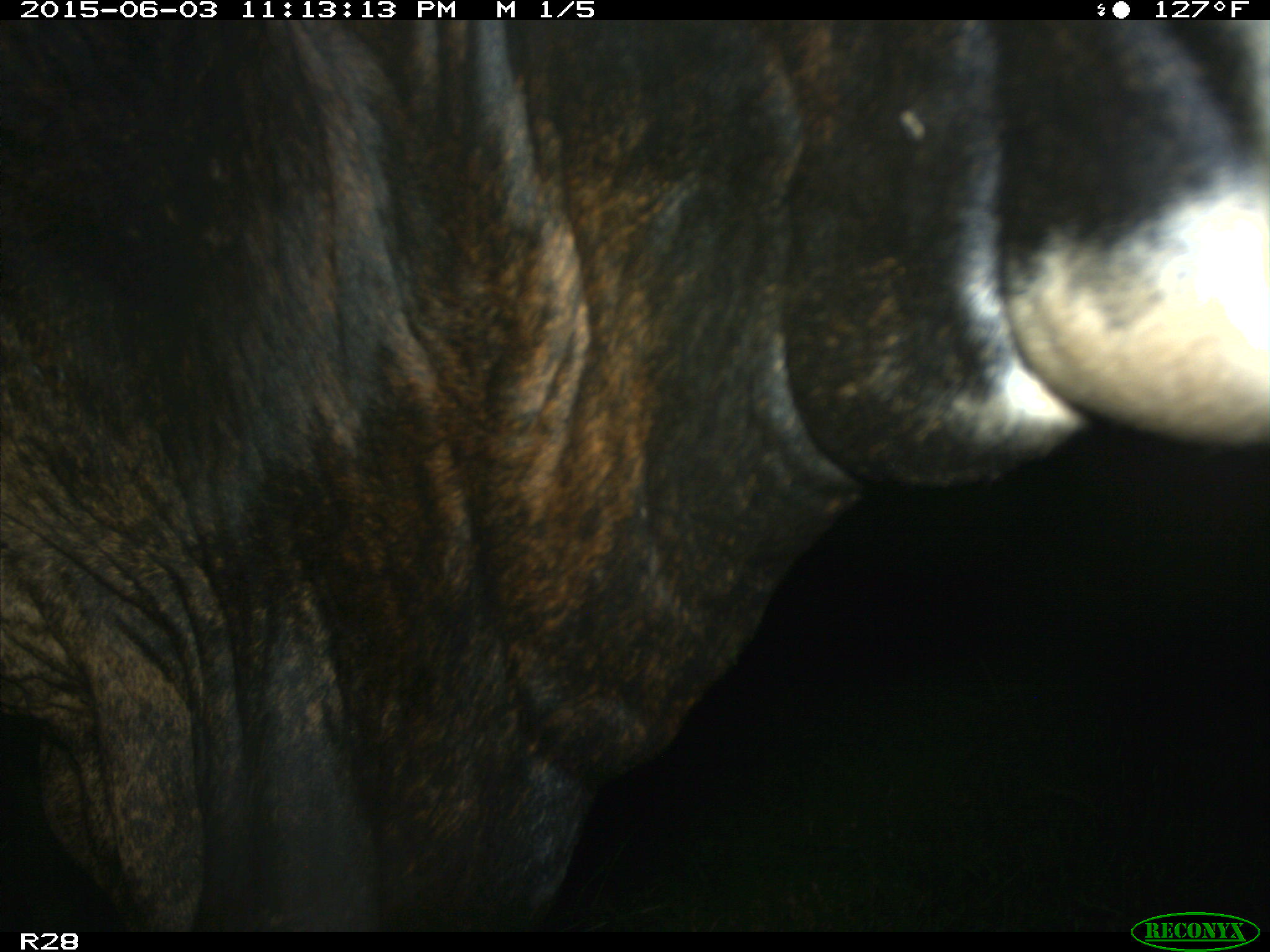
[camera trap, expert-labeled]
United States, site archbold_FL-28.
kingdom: Animalia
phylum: Chordata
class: Mammalia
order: Artiodactyla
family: Bovidae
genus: Bos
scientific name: Bos taurus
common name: domestic cow